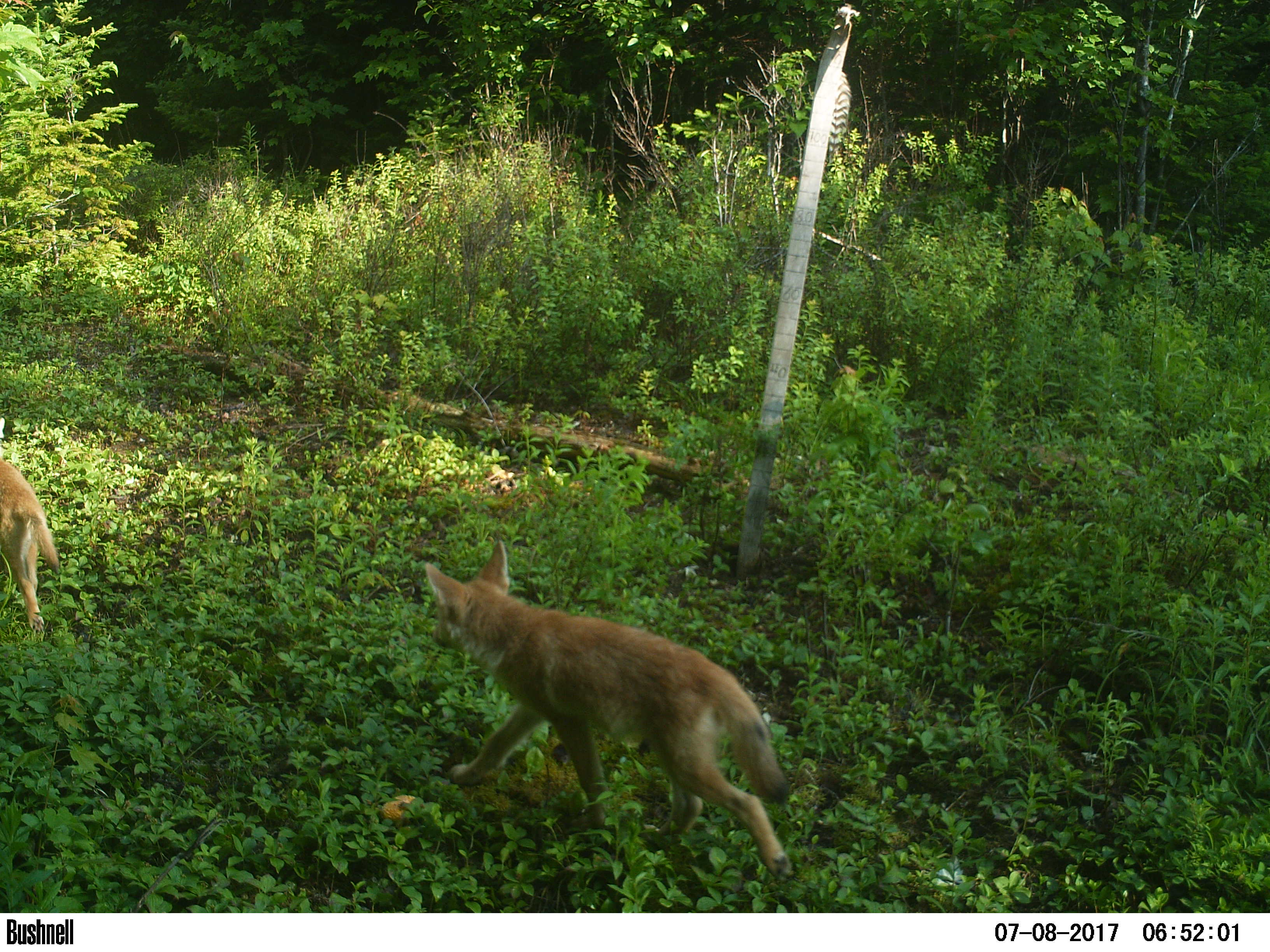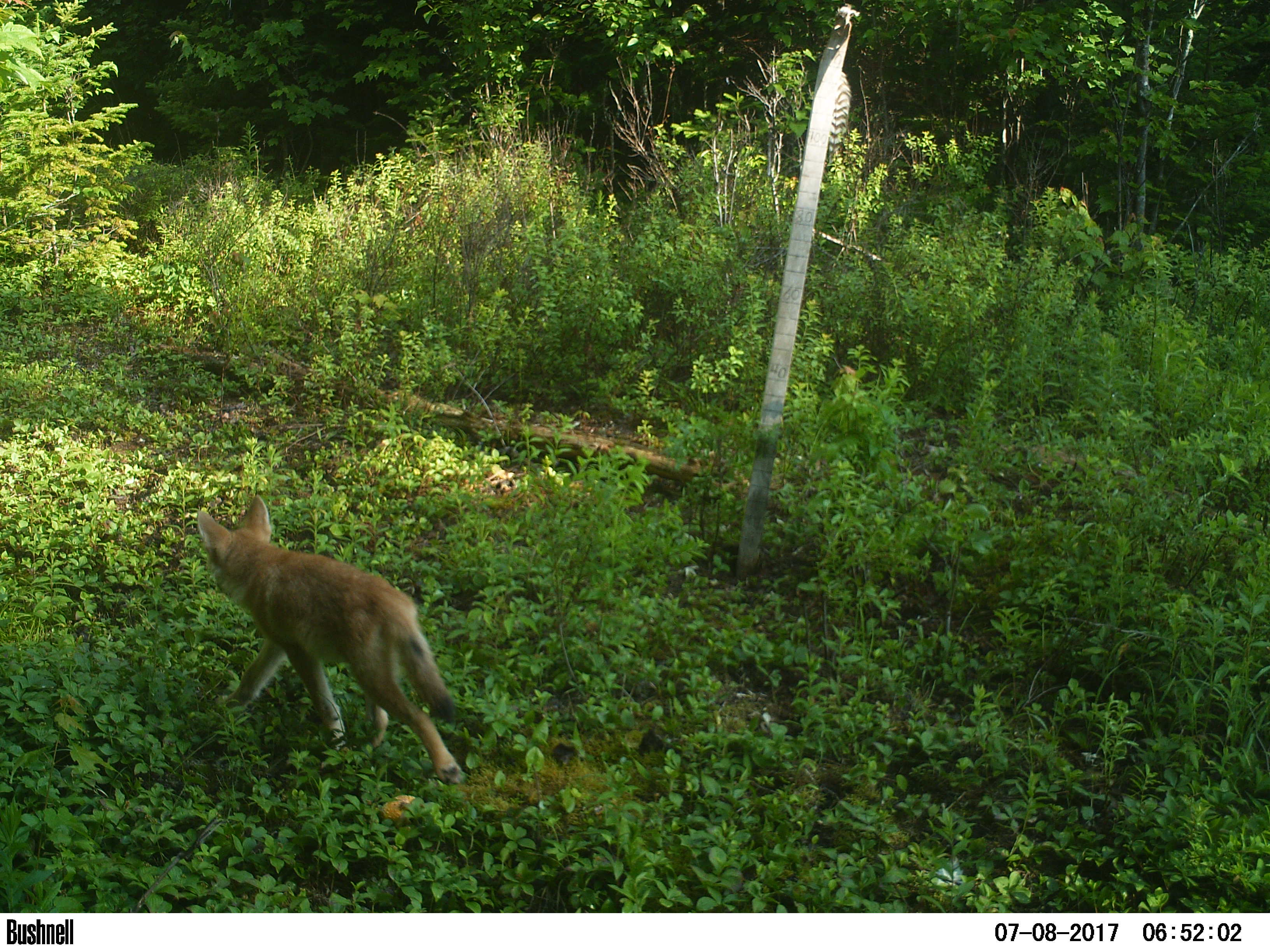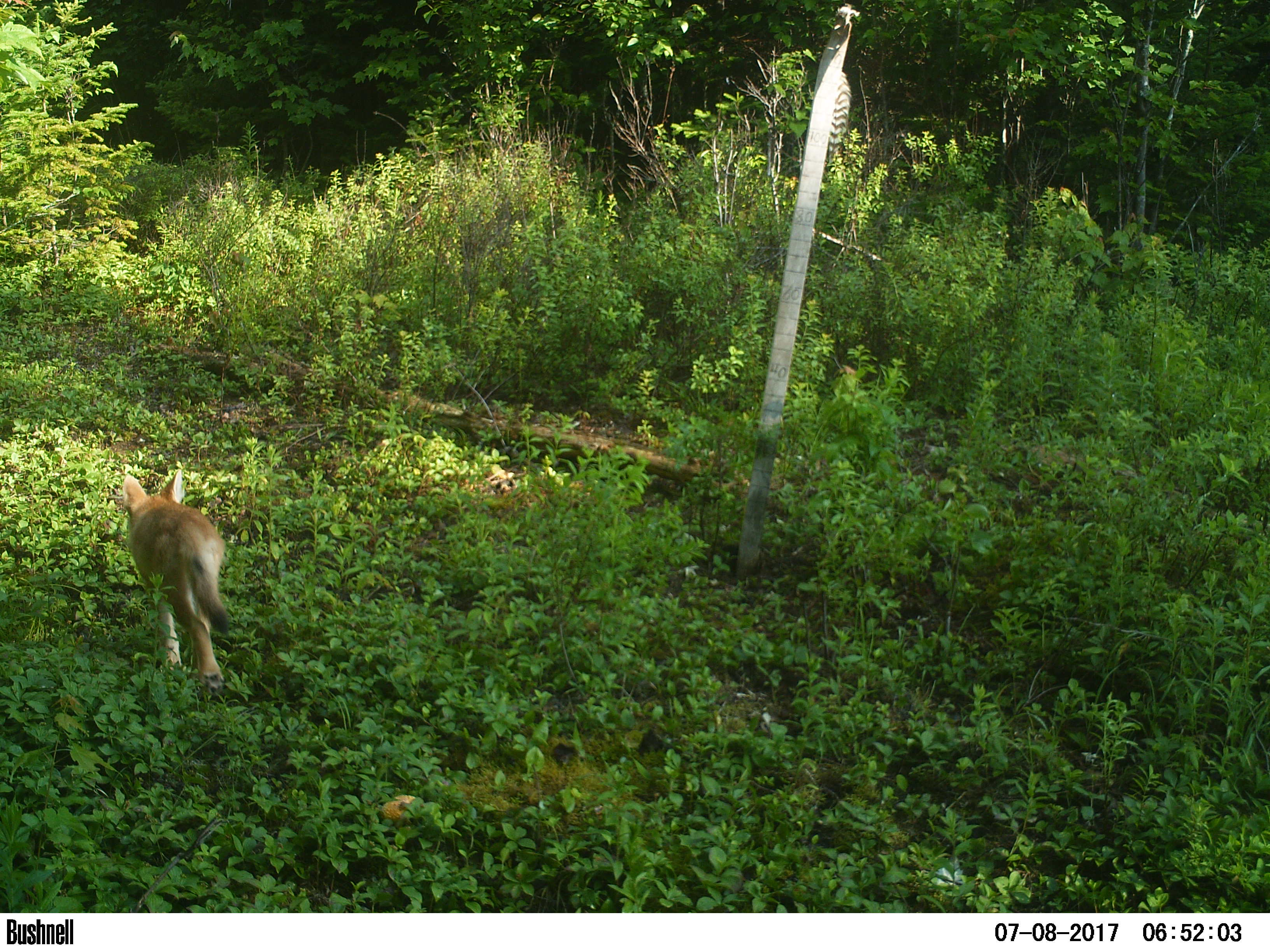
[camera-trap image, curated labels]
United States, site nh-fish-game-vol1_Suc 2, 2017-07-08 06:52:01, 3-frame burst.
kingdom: Animalia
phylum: Chordata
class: Mammalia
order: Carnivora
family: Canidae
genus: Canis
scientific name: Canis latrans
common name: coyote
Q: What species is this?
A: Coyote (Canis latrans).